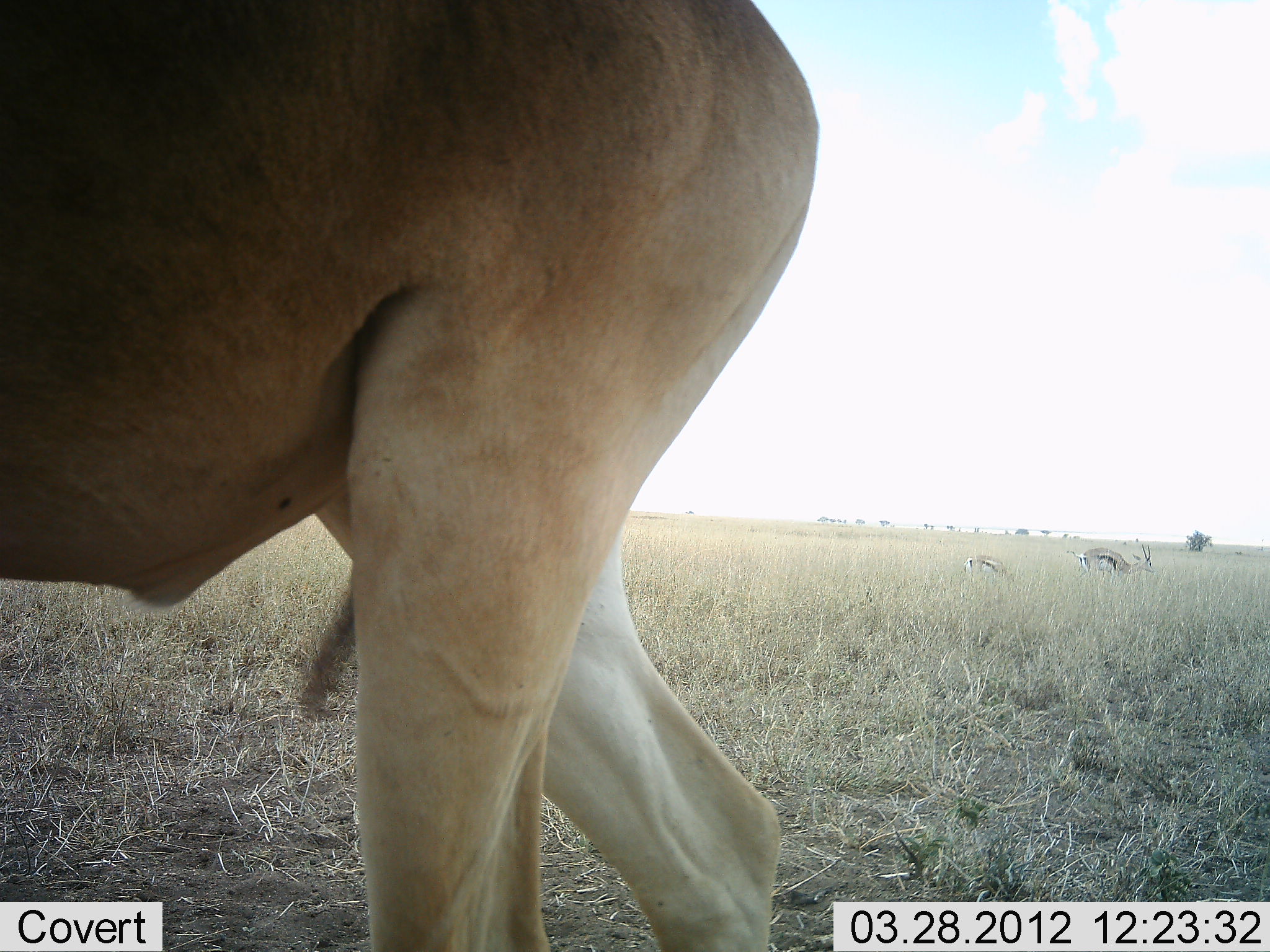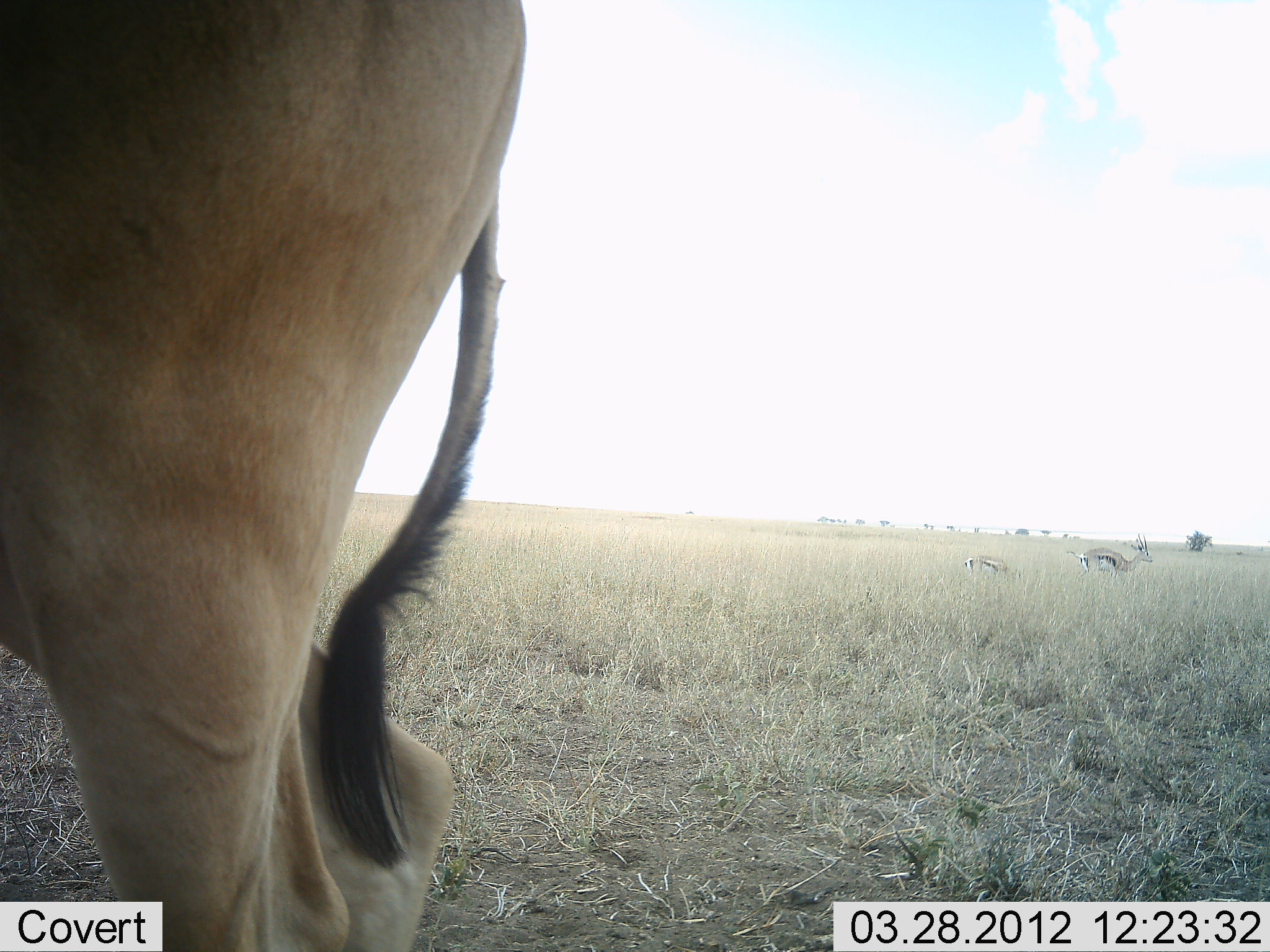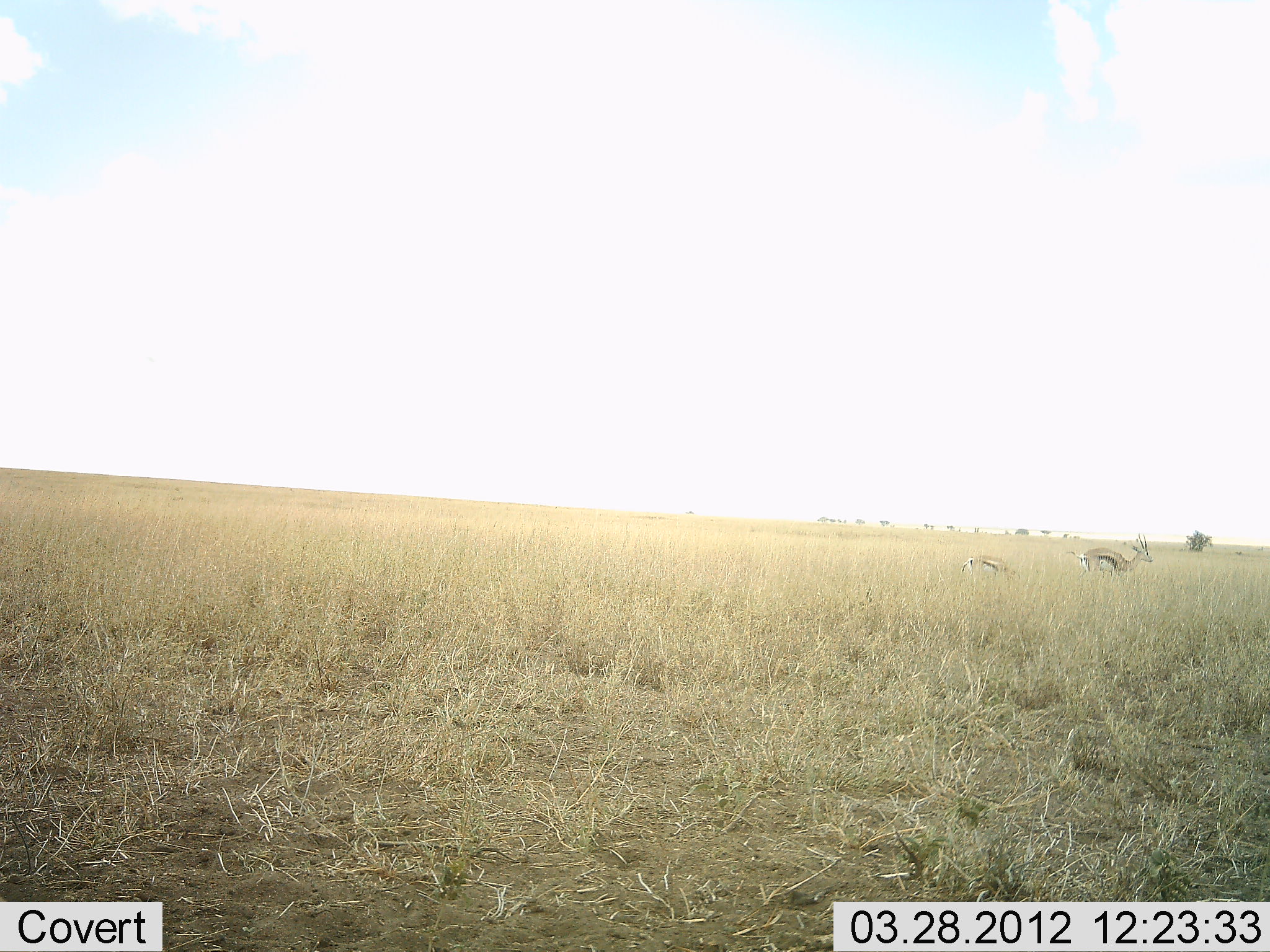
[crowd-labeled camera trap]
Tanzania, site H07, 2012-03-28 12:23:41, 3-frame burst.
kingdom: Animalia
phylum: Chordata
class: Mammalia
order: Artiodactyla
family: Bovidae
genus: Eudorcas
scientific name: Eudorcas thomsonii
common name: thomson's gazelle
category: gazellethomsons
Gazellethomsons (thomson's gazelle) (Eudorcas thomsonii), count 2. Behavior (volunteer vote fractions): standing 41%, resting 0%, moving 0%, interacting 0%. Young present (vote fraction): 5%. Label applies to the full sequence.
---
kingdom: Animalia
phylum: Chordata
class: Mammalia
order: Artiodactyla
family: Bovidae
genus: Alcelaphus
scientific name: Alcelaphus buselaphus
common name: hartebeest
Hartebeest (Alcelaphus buselaphus), count 1. Behavior (volunteer vote fractions): standing 25%, resting 0%, moving 75%, interacting 0%. Young present (vote fraction): 0%. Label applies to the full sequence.